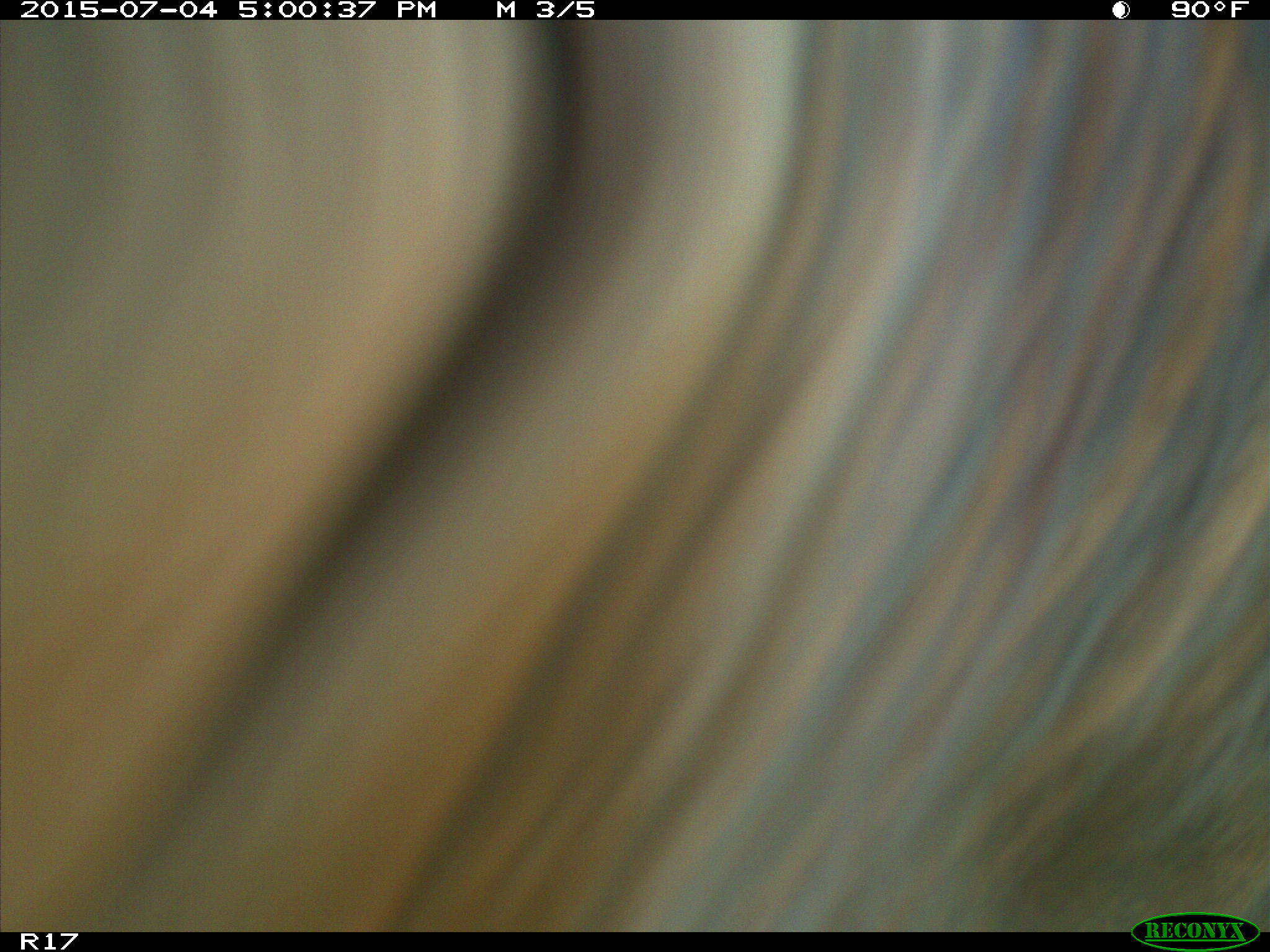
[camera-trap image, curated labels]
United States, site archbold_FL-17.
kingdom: Animalia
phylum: Chordata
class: Mammalia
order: Artiodactyla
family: Bovidae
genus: Bos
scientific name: Bos taurus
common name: domestic cow